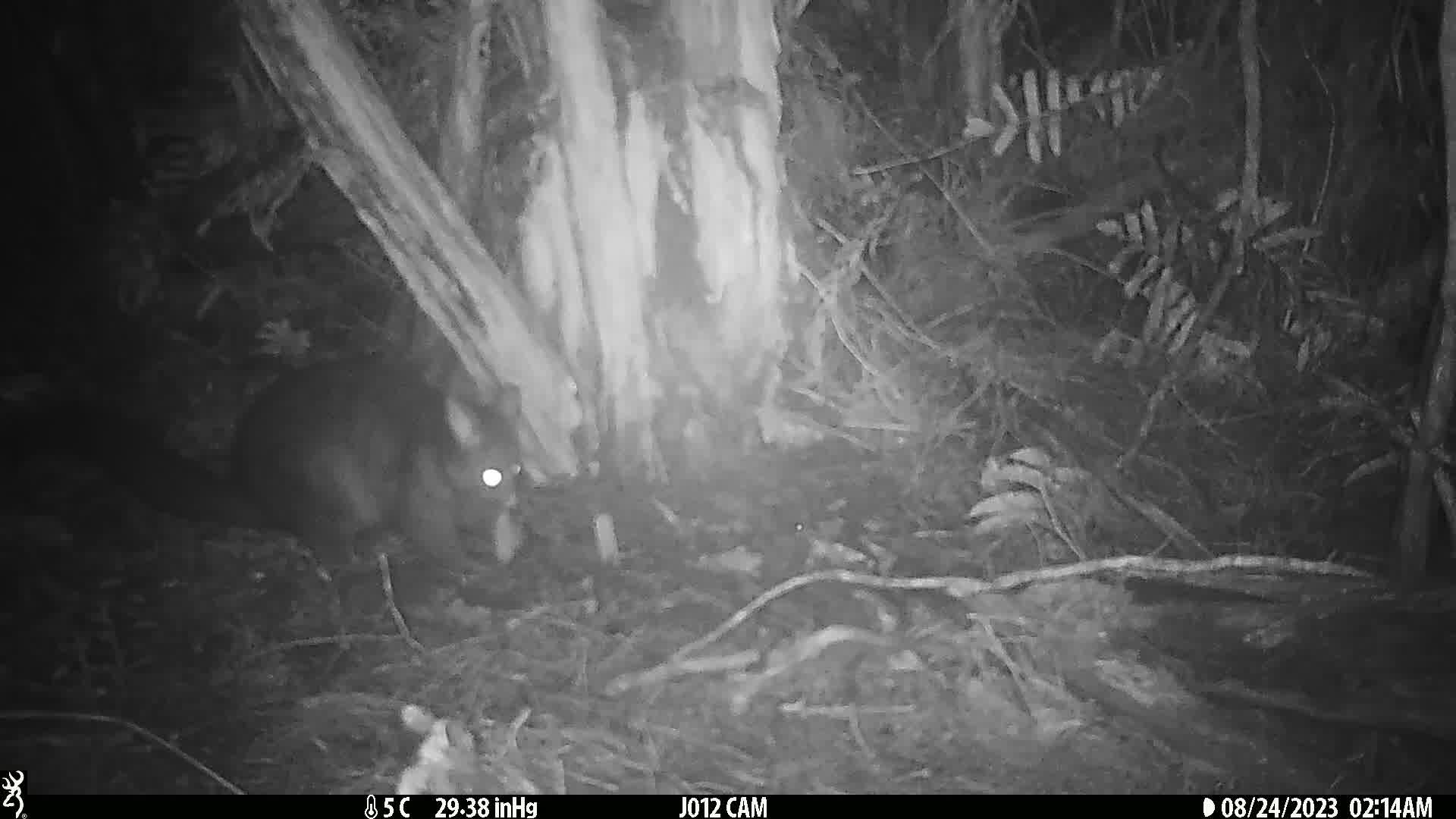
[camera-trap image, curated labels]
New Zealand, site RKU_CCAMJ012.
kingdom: Animalia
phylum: Chordata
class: Mammalia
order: Diprotodontia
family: Phalangeridae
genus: Trichosurus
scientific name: Trichosurus vulpecula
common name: common brushtail possum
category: possum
Possum (common brushtail possum) (Trichosurus vulpecula).